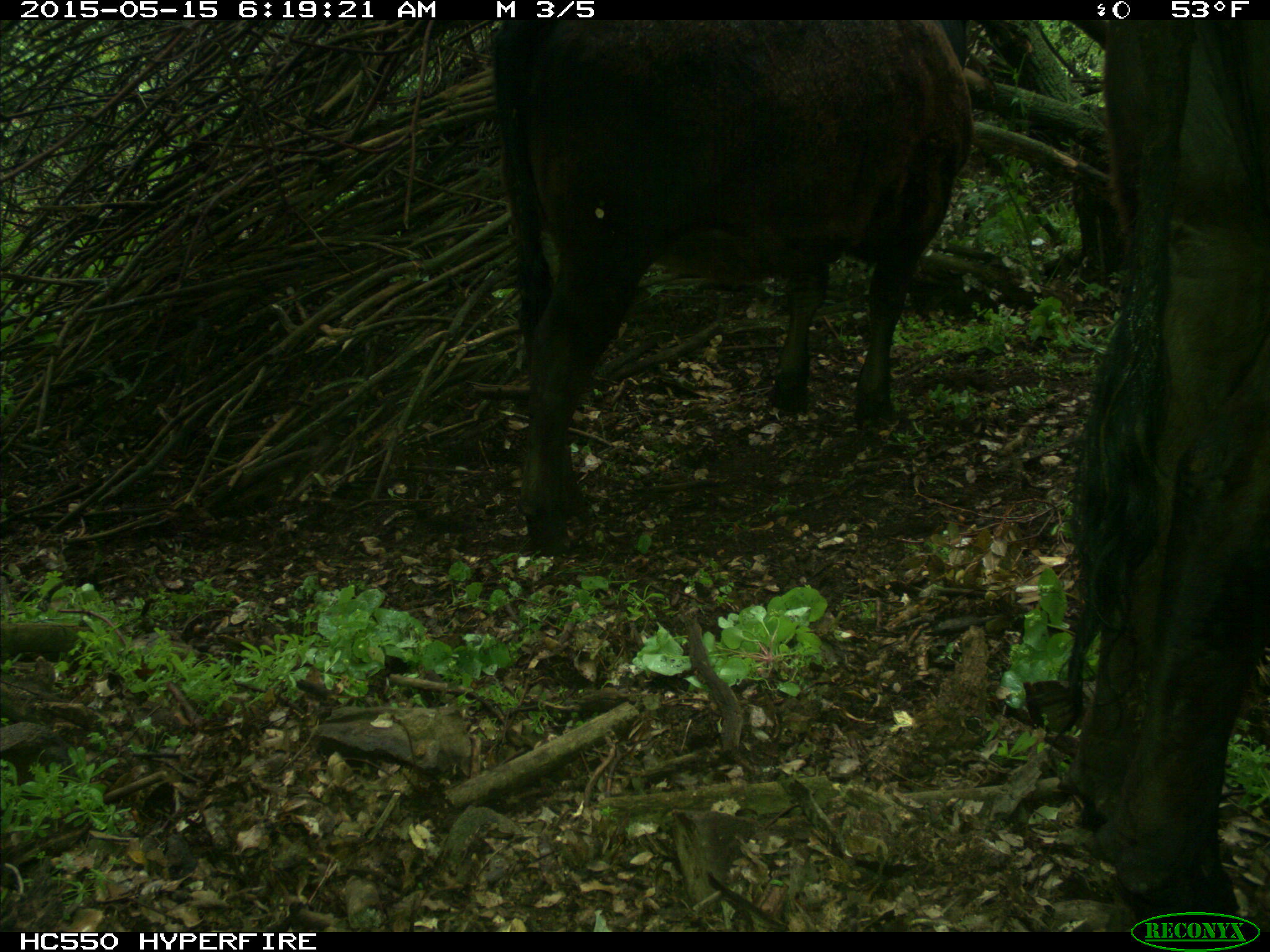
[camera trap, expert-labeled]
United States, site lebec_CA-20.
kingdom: Animalia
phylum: Chordata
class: Mammalia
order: Artiodactyla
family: Bovidae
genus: Bos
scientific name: Bos taurus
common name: domestic cow